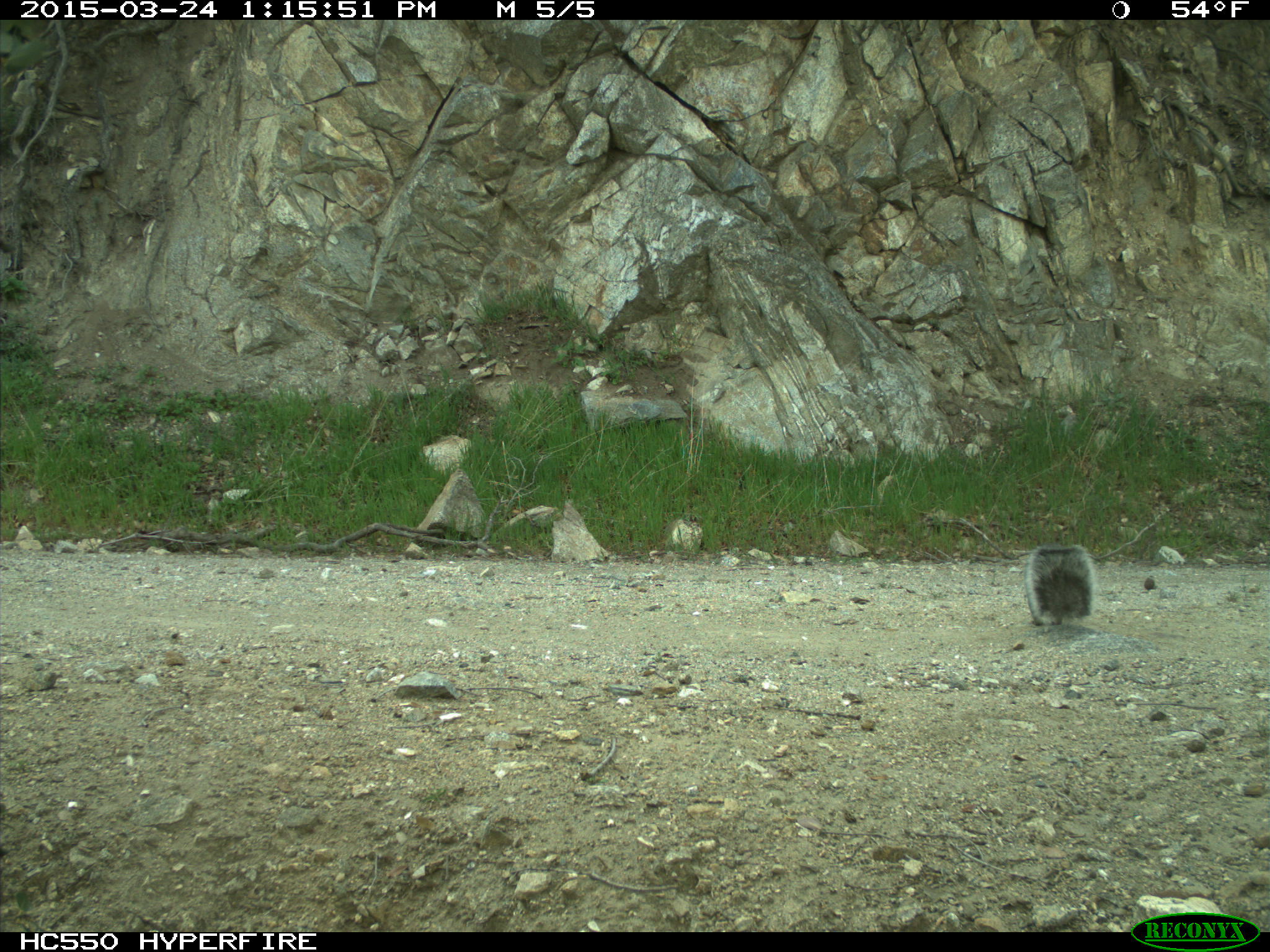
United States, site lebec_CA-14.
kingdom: Animalia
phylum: Chordata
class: Mammalia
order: Rodentia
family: Sciuridae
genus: Sciurus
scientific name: Sciurus carolinensis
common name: eastern gray squirrel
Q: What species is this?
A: Sciurus carolinensis (eastern gray squirrel).